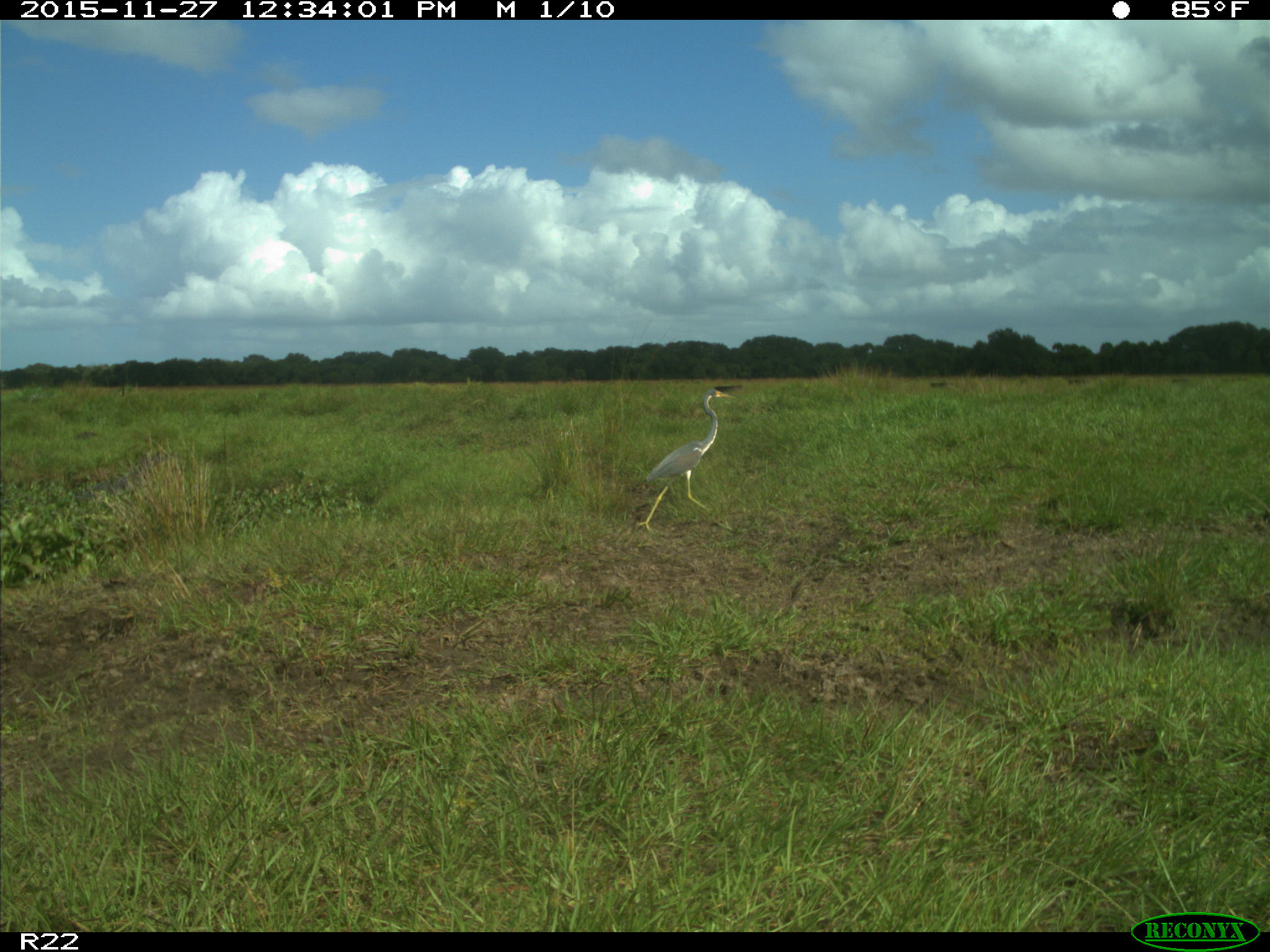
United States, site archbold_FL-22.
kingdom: Animalia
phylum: Chordata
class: Aves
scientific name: Aves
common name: birds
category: unidentified bird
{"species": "unidentified bird (birds) (Aves)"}